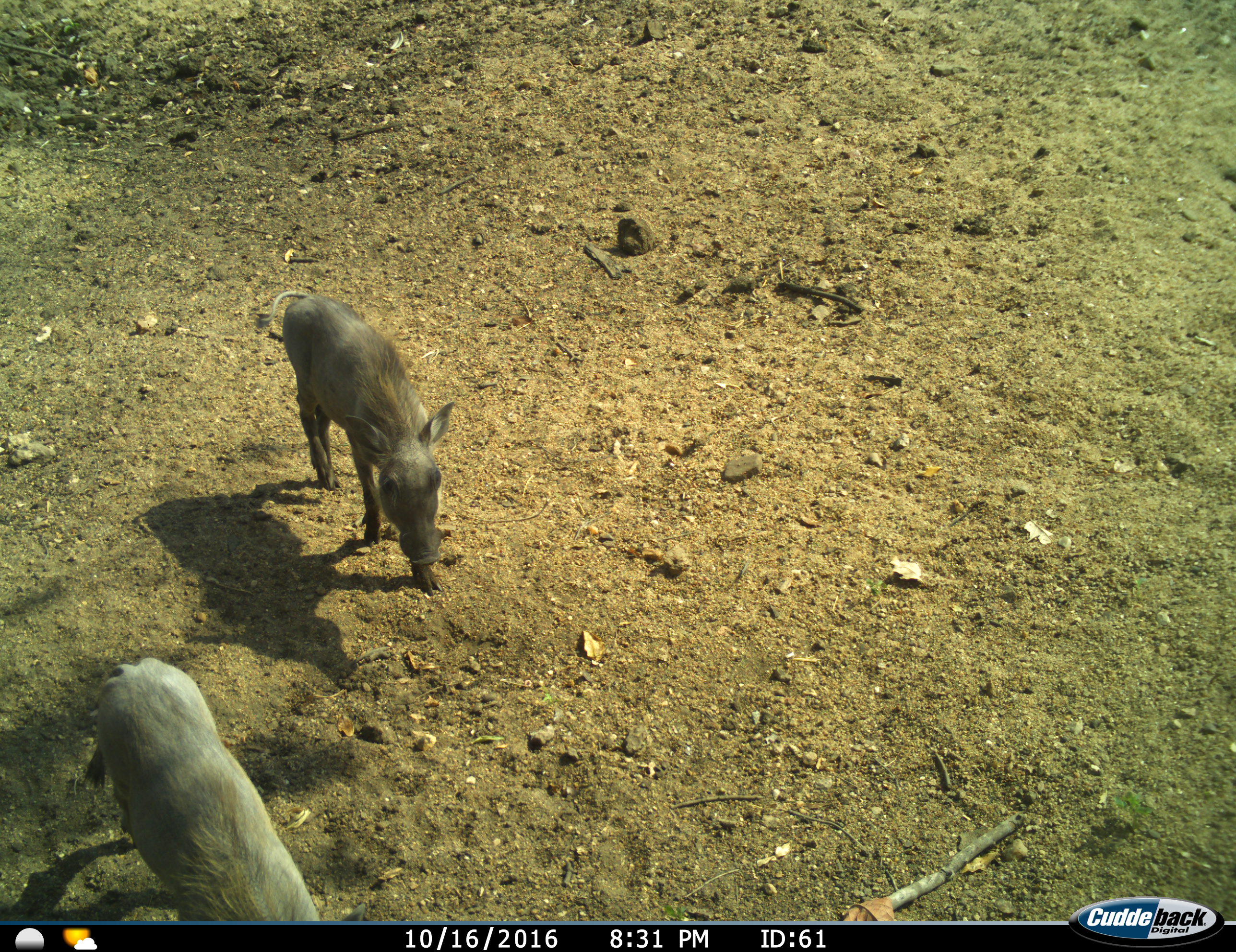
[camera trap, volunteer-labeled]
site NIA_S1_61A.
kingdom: Animalia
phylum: Chordata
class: Mammalia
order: Artiodactyla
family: Suidae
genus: Phacochoerus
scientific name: Phacochoerus africanus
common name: warthog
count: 2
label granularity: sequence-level